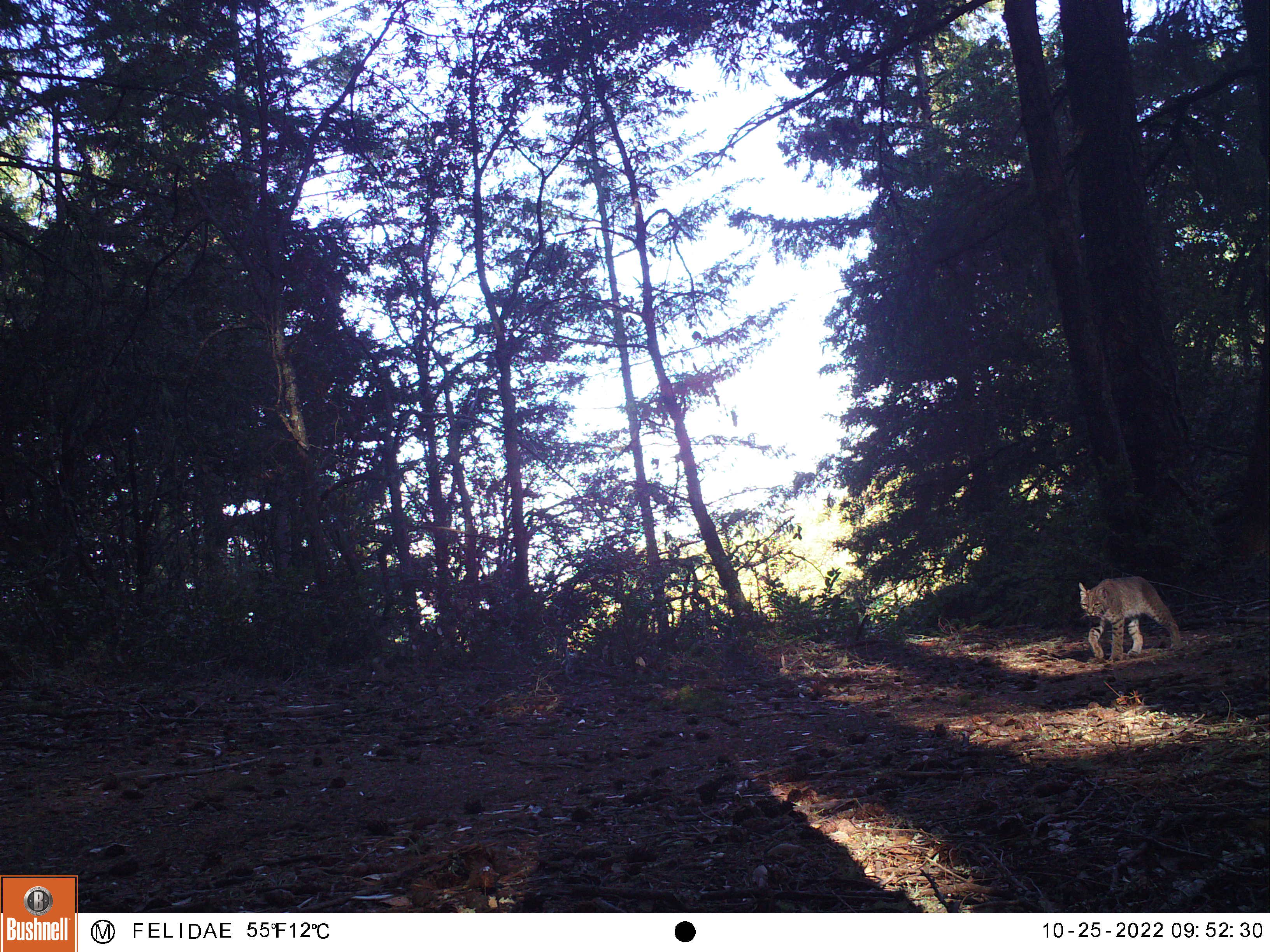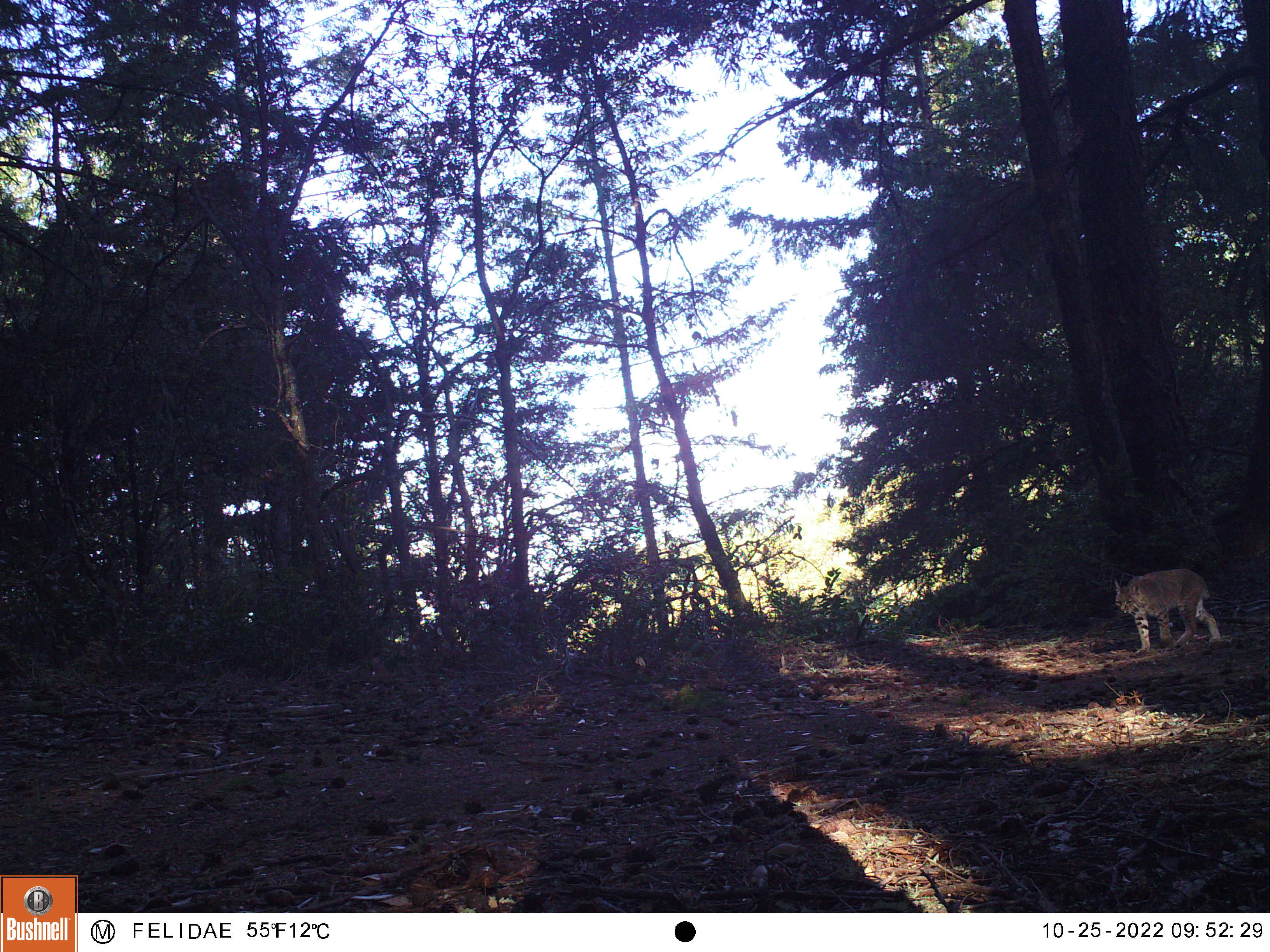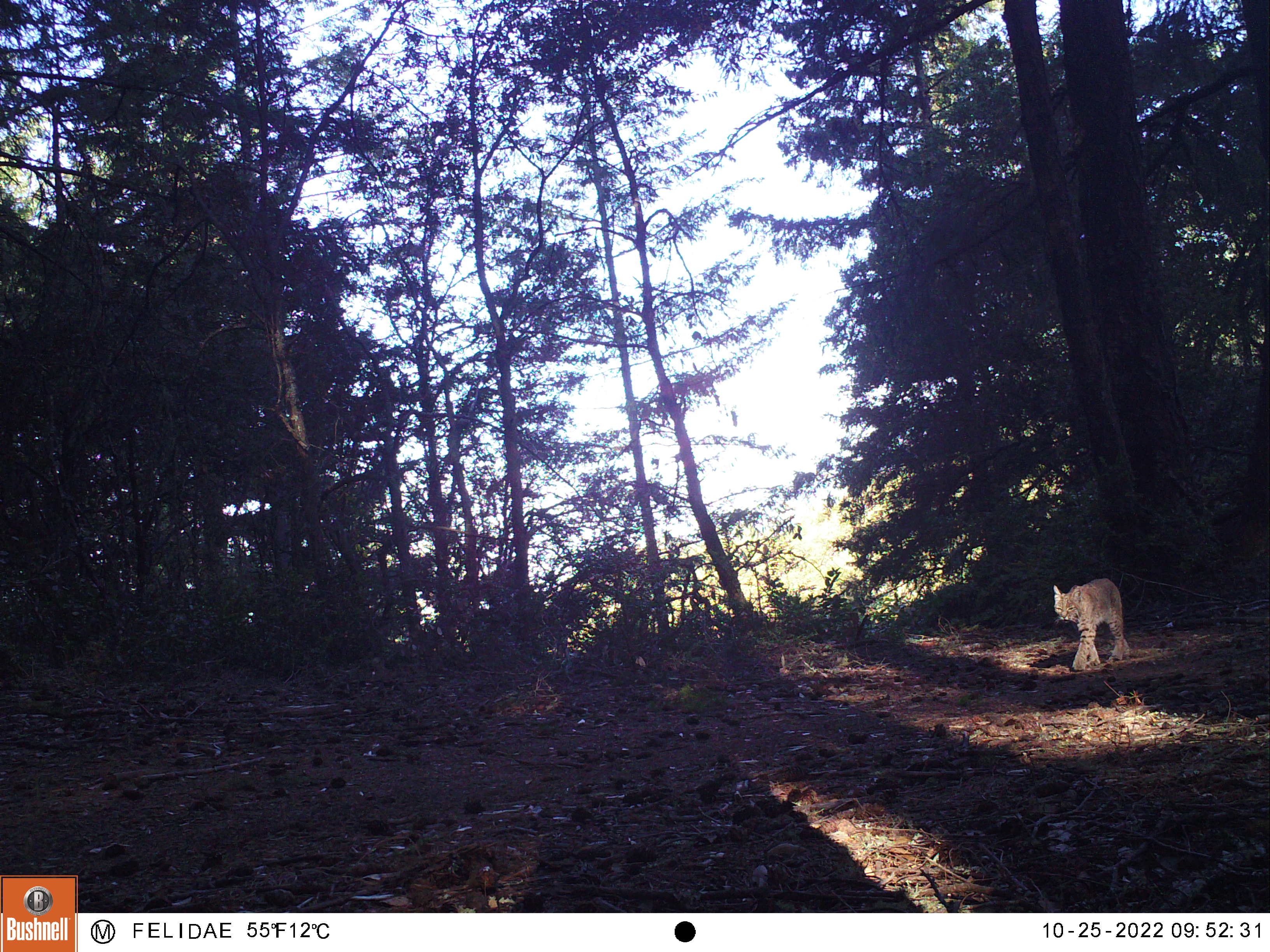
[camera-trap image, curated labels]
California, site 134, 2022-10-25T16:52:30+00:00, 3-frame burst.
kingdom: Animalia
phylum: Chordata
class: Mammalia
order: Carnivora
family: Felidae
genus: Lynx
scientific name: Lynx rufus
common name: bobcat